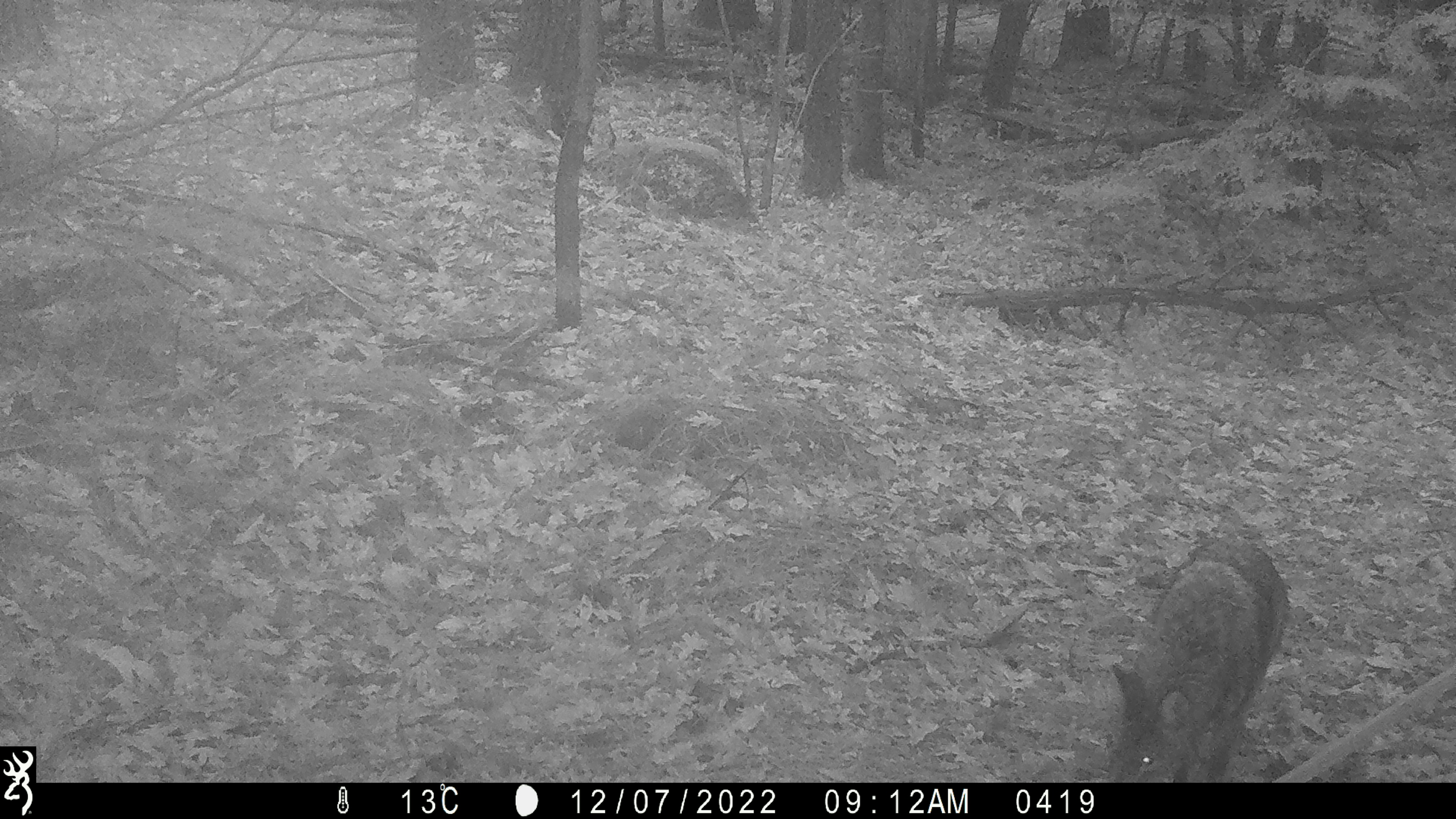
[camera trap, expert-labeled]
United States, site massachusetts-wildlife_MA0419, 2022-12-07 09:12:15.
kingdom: Animalia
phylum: Chordata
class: Mammalia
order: Carnivora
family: Canidae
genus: Canis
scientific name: Canis latrans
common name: coyote